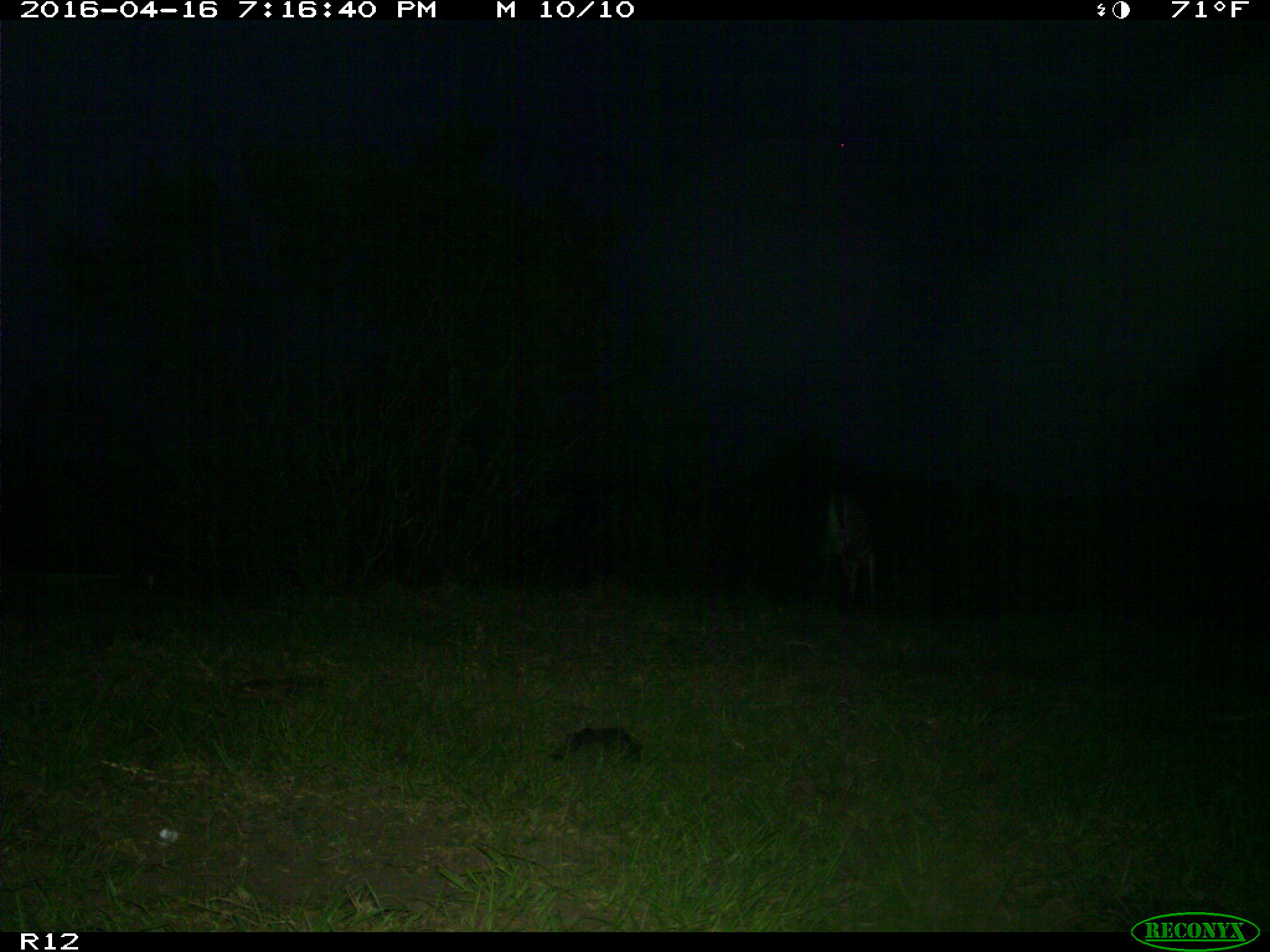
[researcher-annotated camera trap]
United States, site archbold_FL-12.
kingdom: Animalia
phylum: Chordata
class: Mammalia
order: Artiodactyla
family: Cervidae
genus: Odocoileus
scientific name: Odocoileus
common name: deer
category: unidentified deer